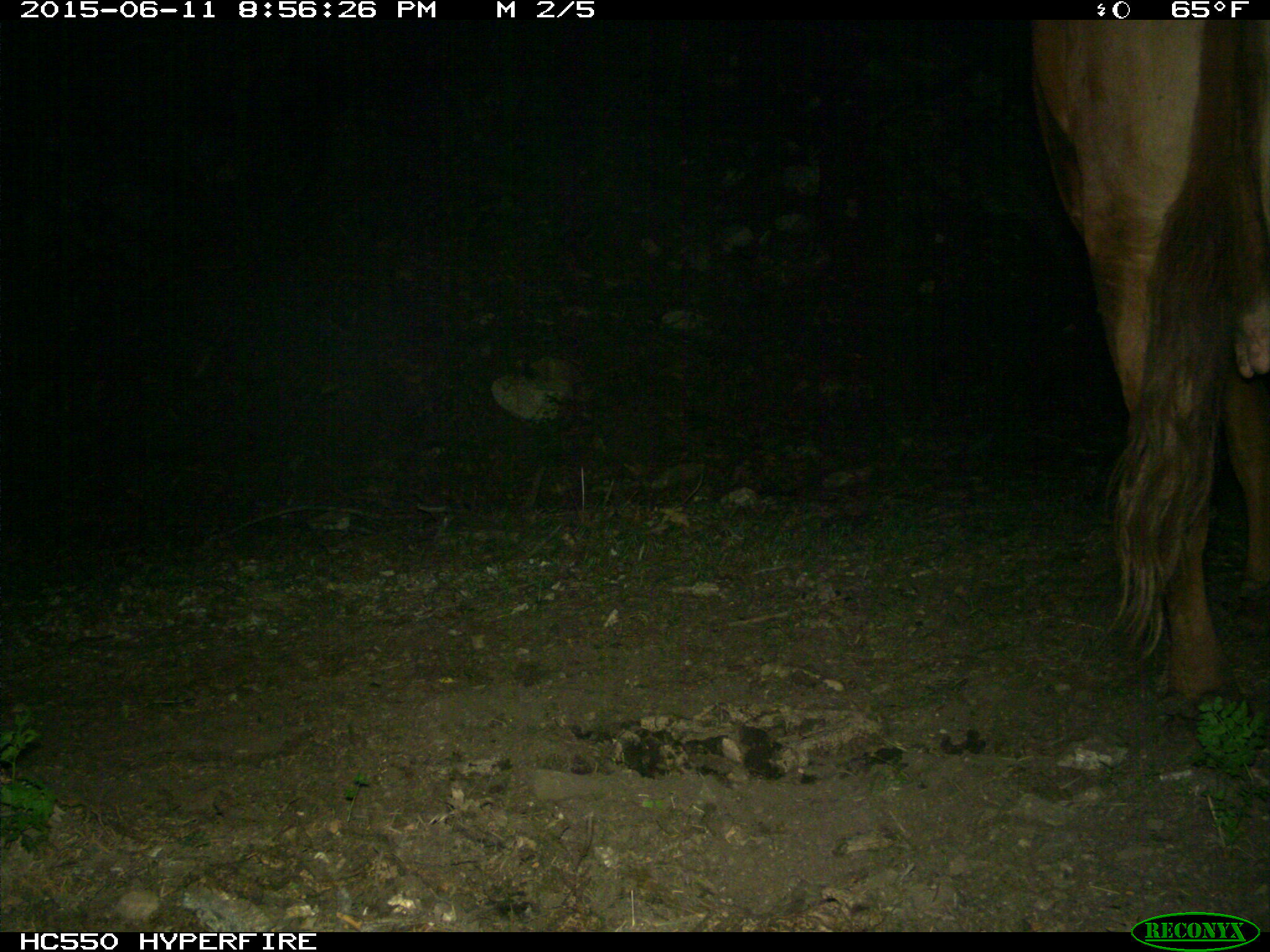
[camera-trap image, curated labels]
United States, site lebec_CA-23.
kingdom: Animalia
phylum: Chordata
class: Mammalia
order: Artiodactyla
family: Bovidae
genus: Bos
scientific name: Bos taurus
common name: domestic cow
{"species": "Bos taurus (domestic cow)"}